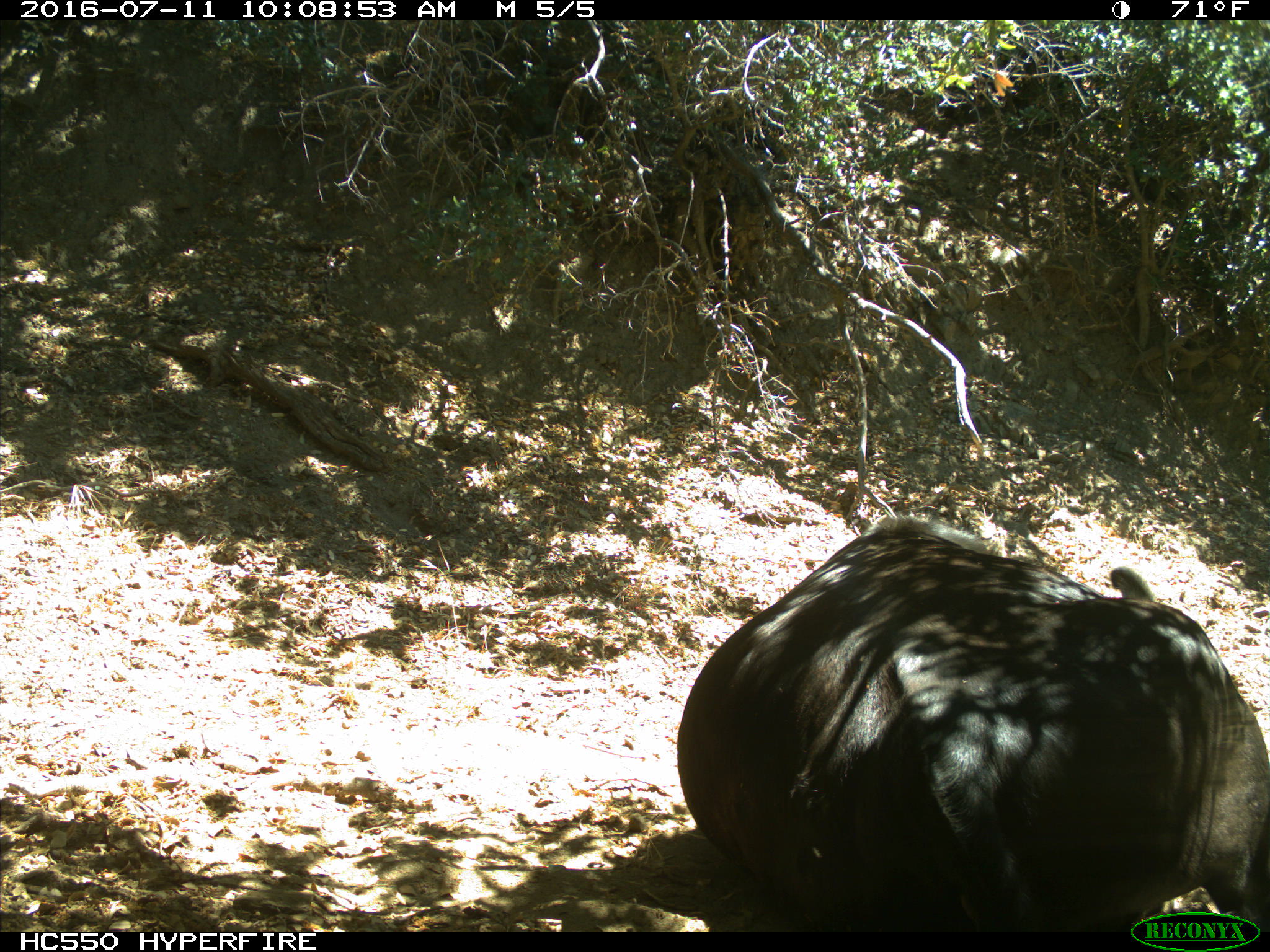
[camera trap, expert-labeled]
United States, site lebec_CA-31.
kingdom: Animalia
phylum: Chordata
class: Mammalia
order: Artiodactyla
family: Bovidae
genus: Bos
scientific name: Bos taurus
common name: domestic cow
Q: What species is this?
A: Bos taurus (domestic cow).